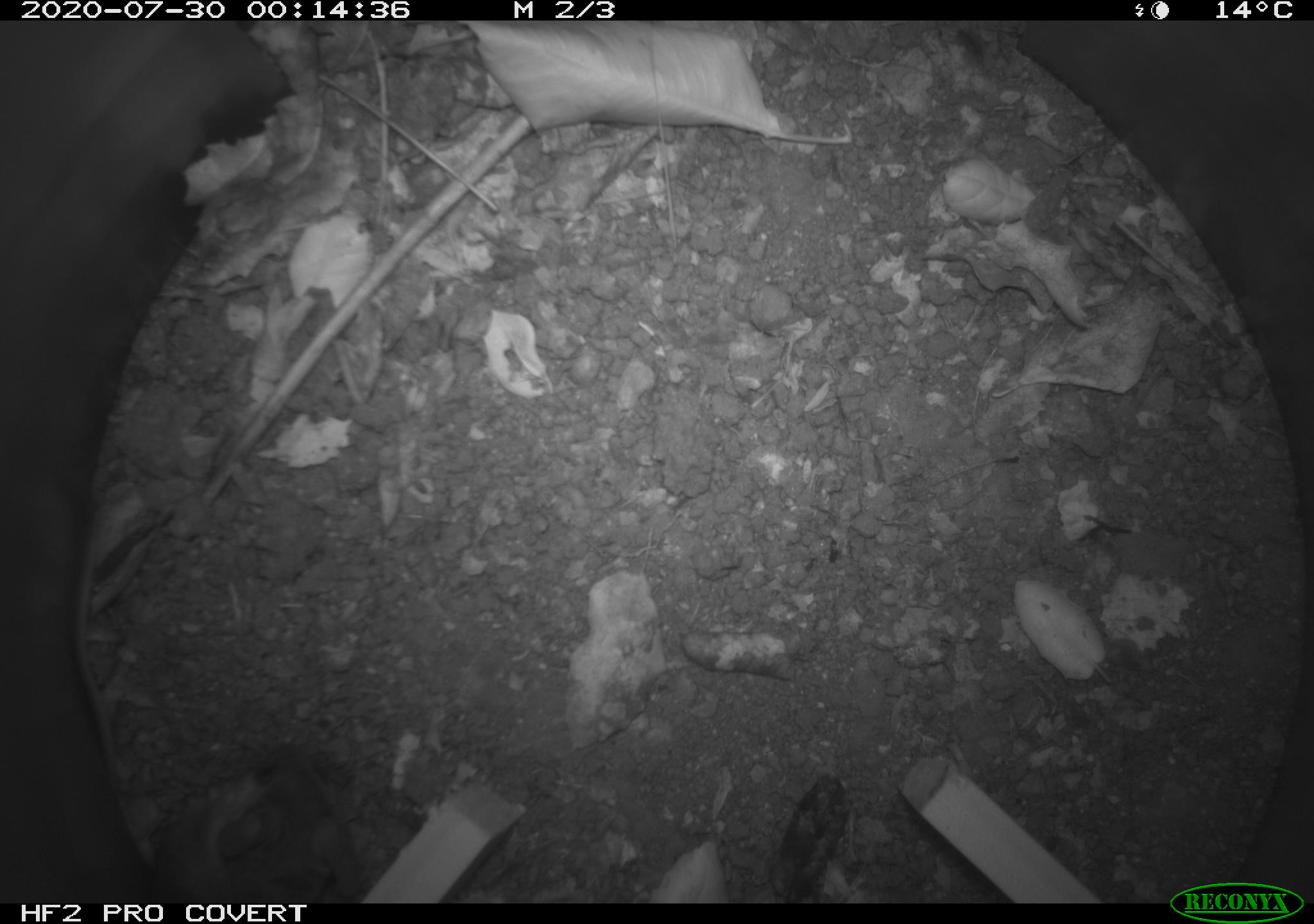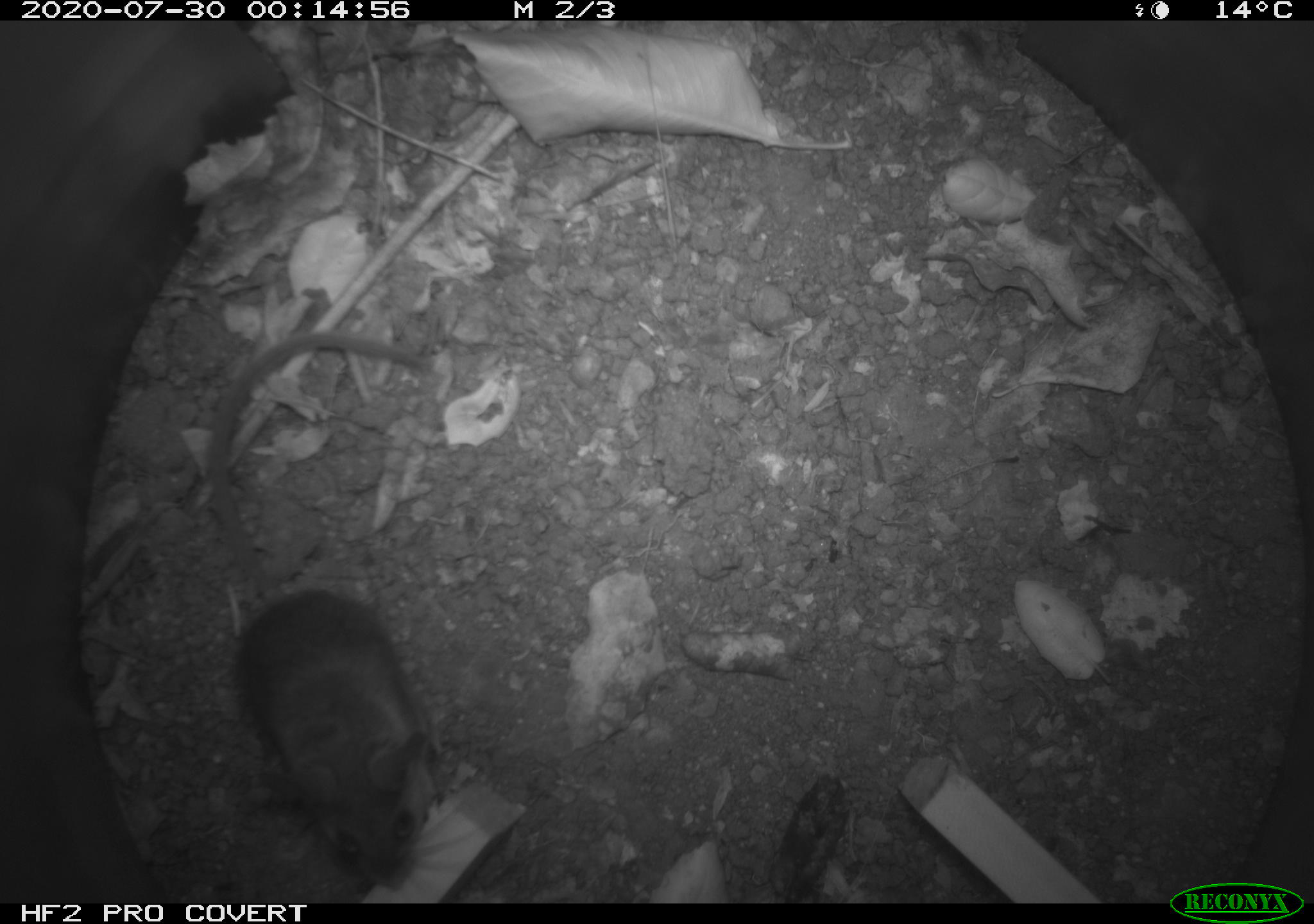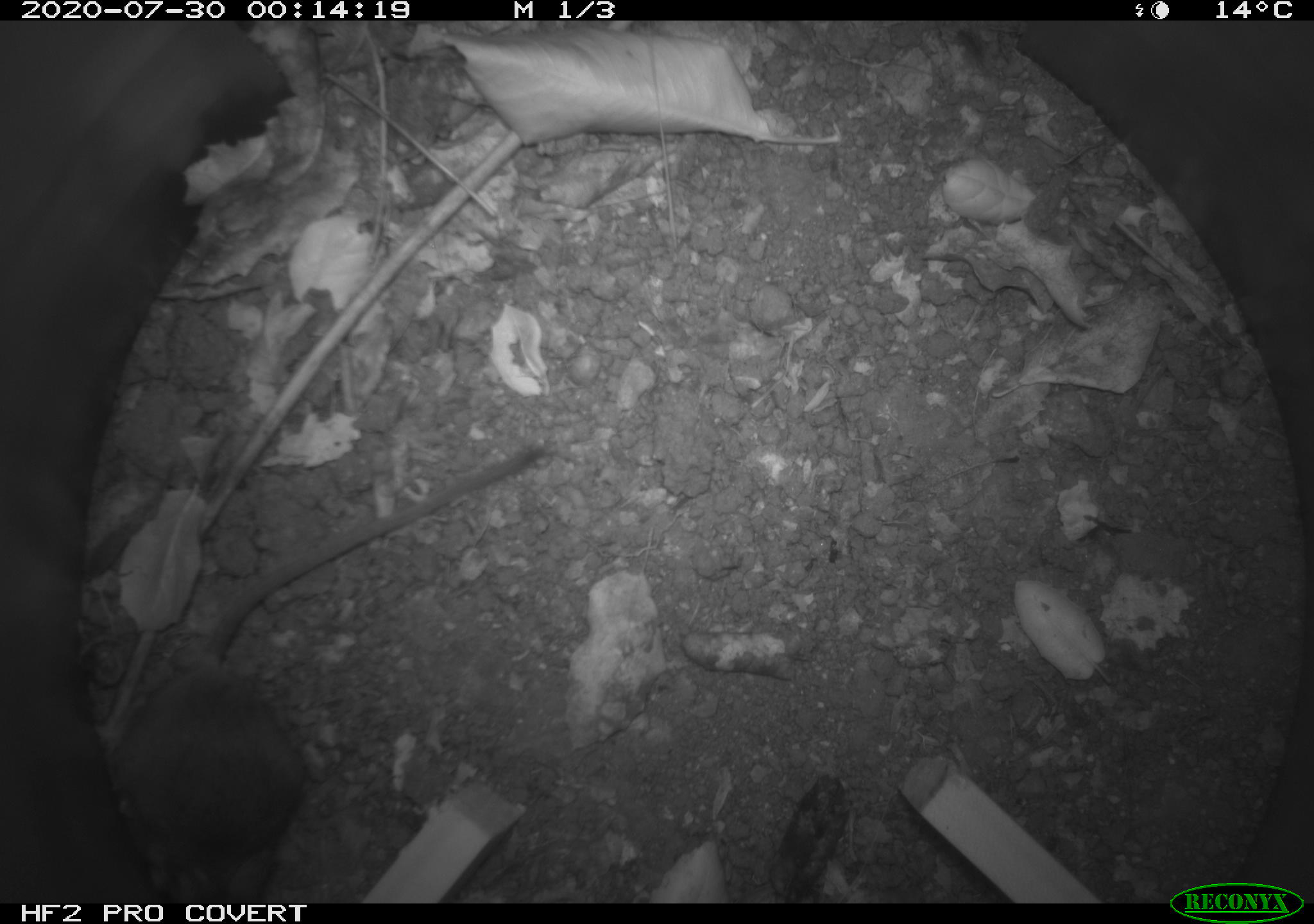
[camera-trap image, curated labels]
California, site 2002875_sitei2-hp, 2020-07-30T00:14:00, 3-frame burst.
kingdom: Animalia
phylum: Chordata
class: Mammalia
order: Rodentia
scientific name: Rodentia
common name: rodent